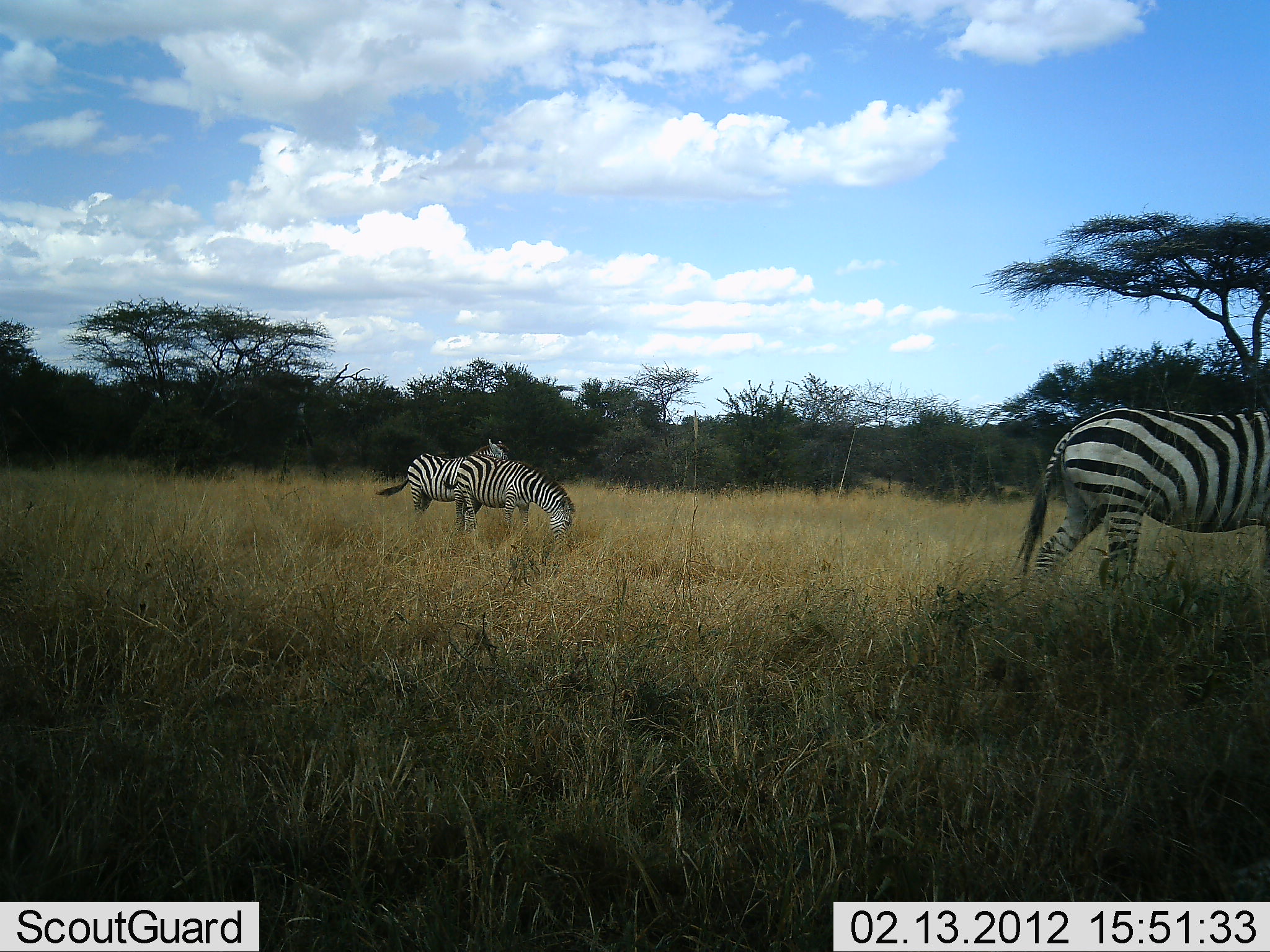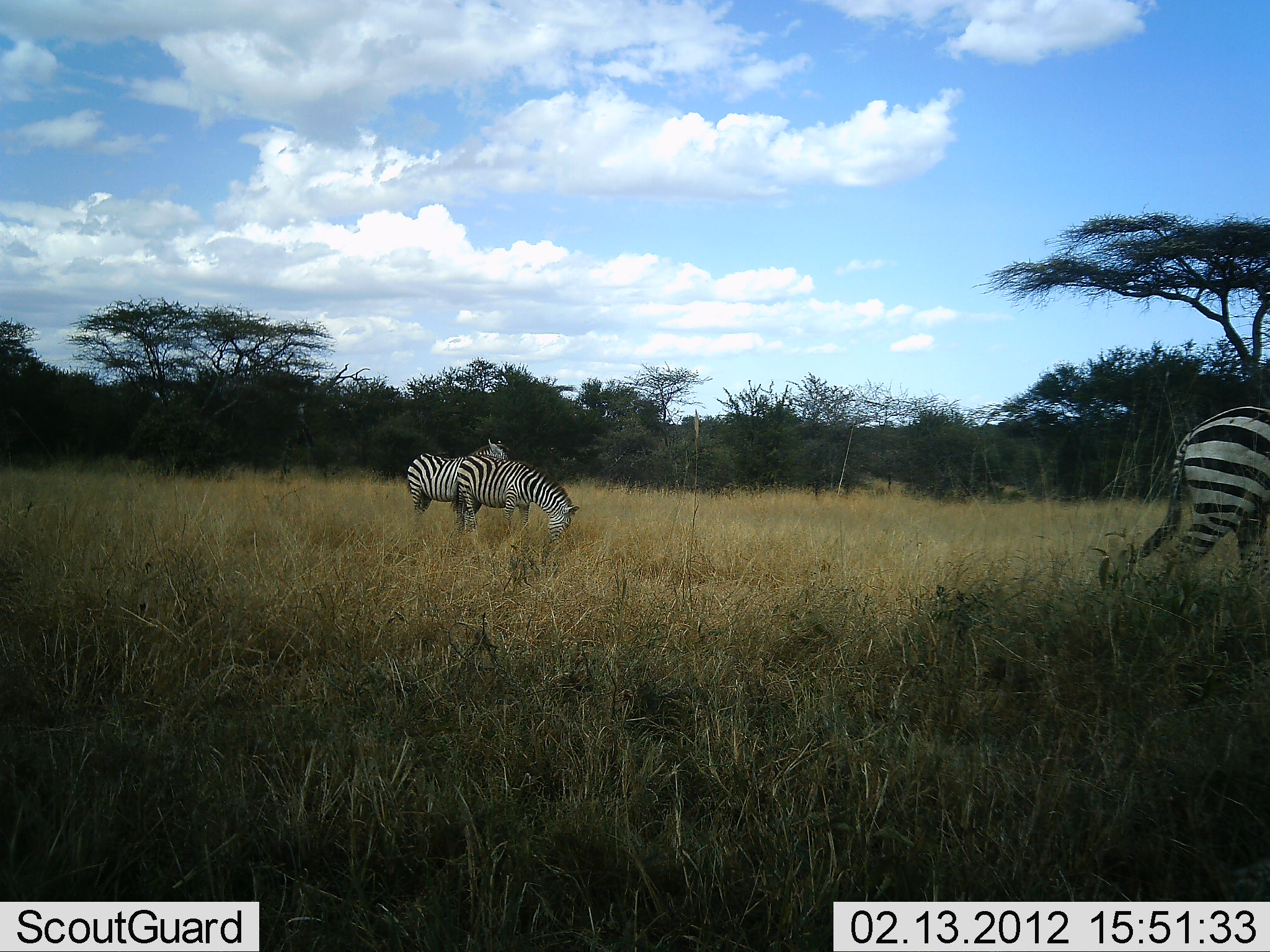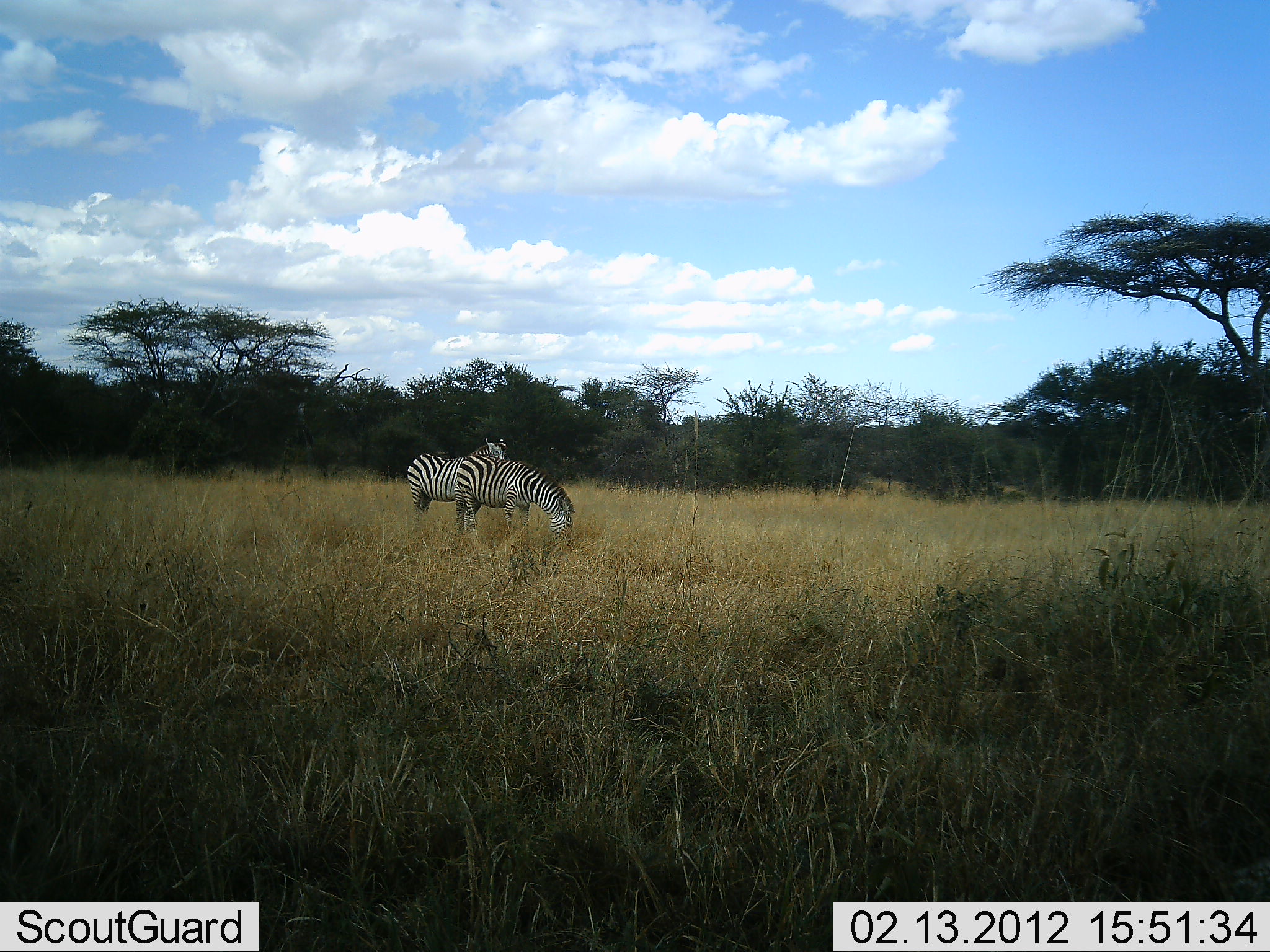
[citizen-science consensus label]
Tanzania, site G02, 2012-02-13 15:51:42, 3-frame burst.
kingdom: Animalia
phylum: Chordata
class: Mammalia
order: Perissodactyla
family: Equidae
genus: Equus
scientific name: Equus quagga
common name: plains zebra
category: zebra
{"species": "zebra (plains zebra) (Equus quagga)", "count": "3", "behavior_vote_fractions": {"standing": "71%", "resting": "0%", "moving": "88%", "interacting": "0%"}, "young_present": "0%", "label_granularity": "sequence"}